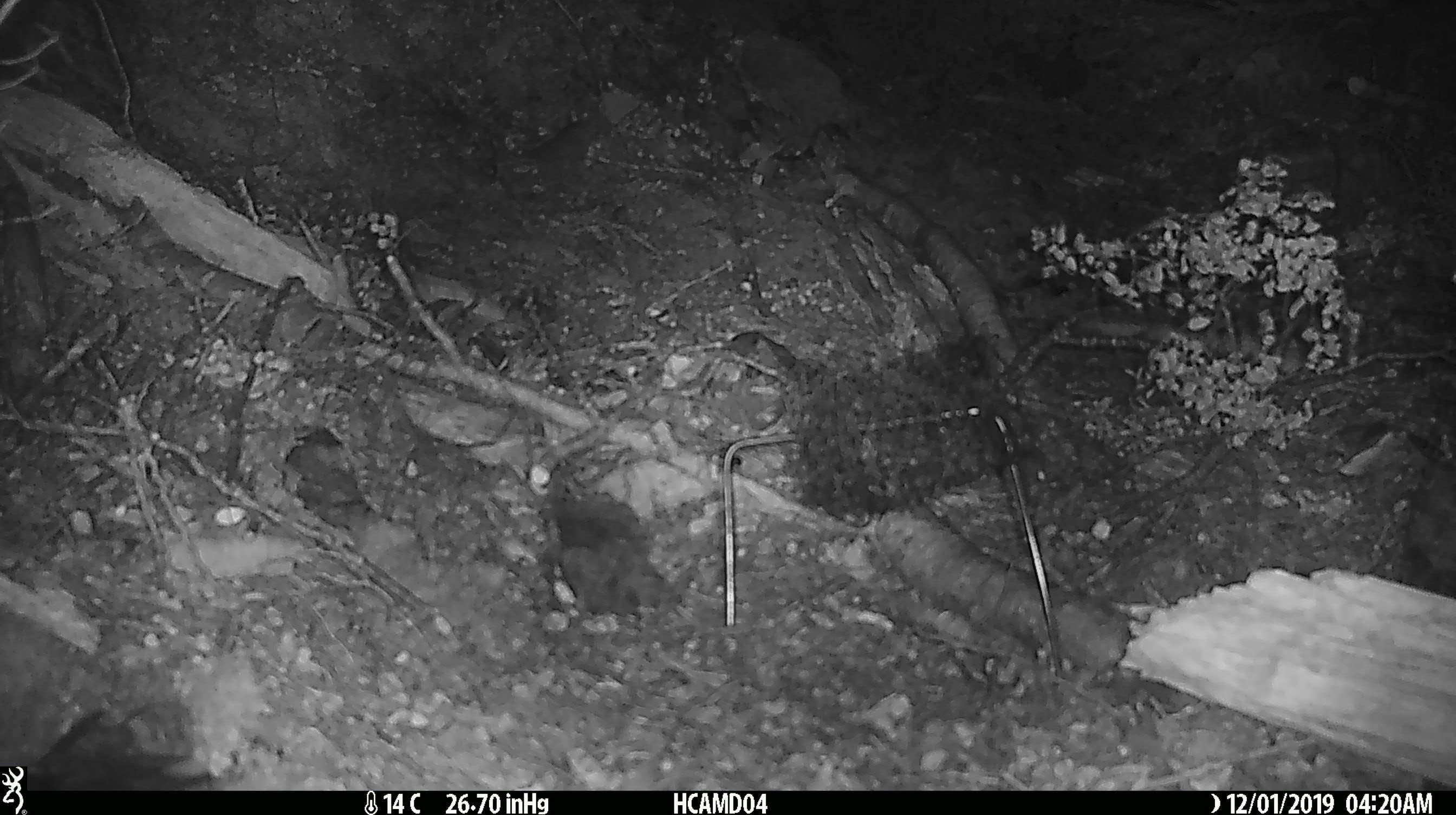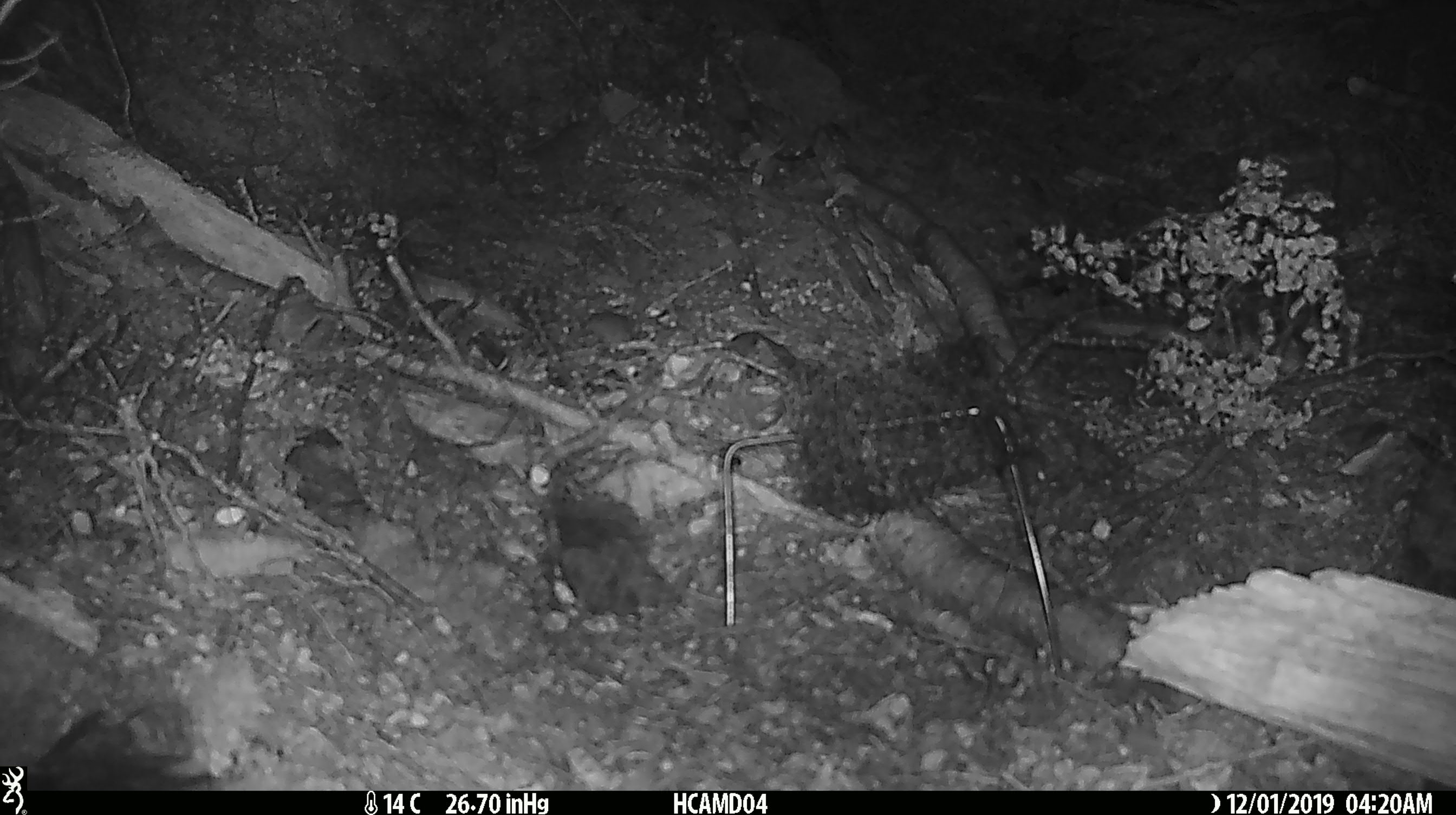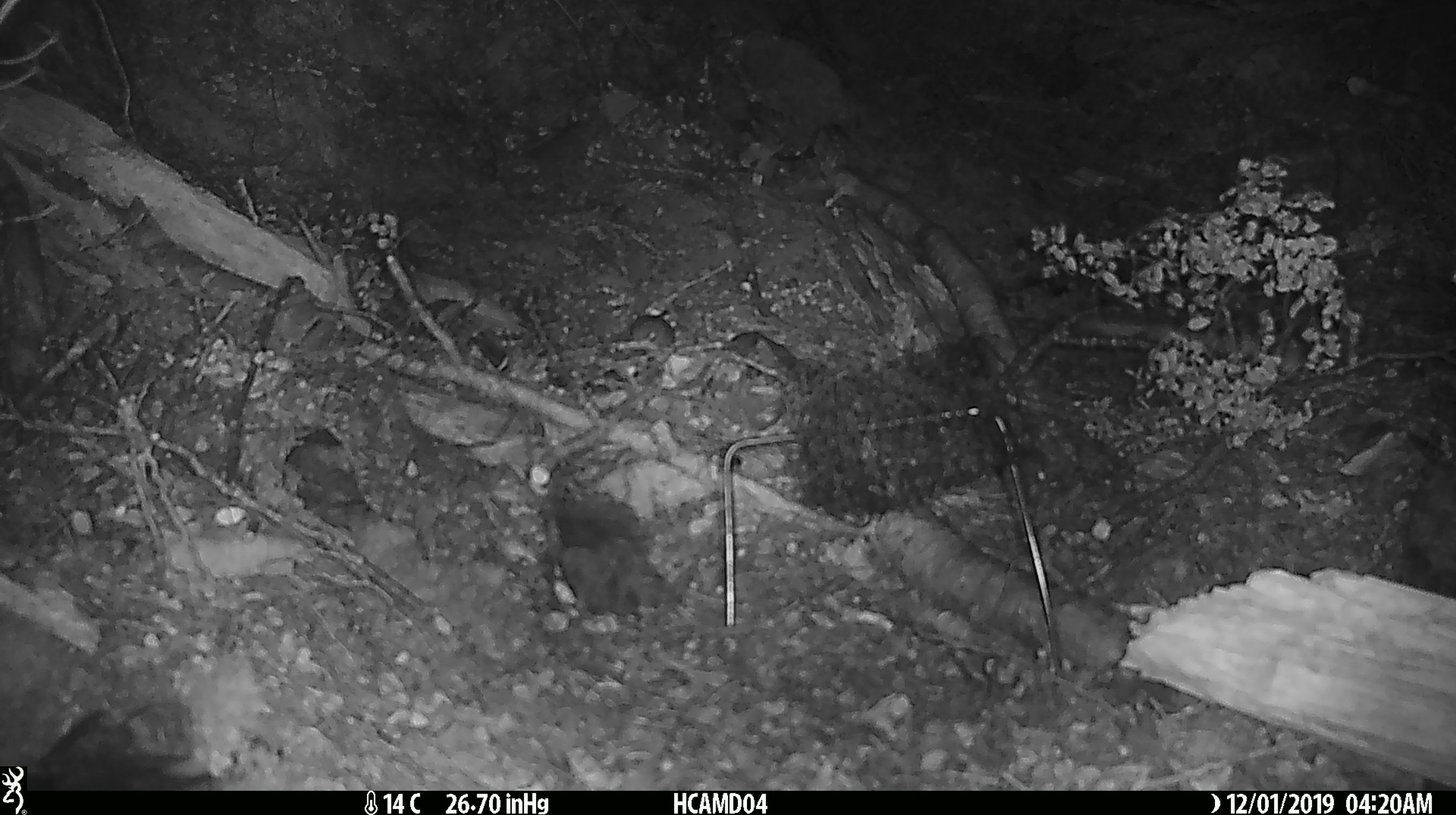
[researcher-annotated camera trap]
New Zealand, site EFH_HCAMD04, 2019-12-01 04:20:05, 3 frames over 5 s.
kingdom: Animalia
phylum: Chordata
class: Mammalia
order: Rodentia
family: Muridae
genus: Mus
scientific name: Mus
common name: mouse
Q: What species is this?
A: Mouse (Mus).